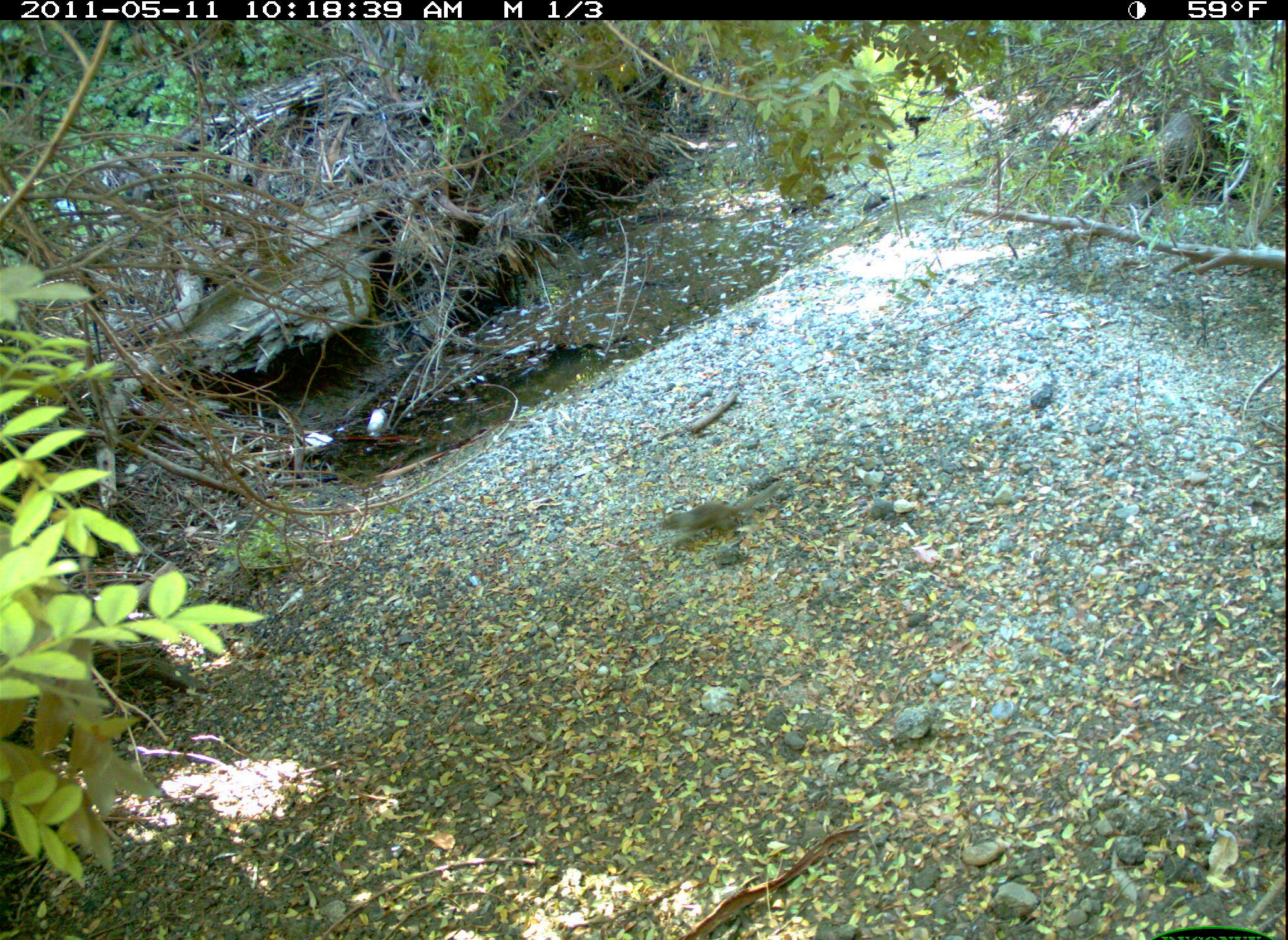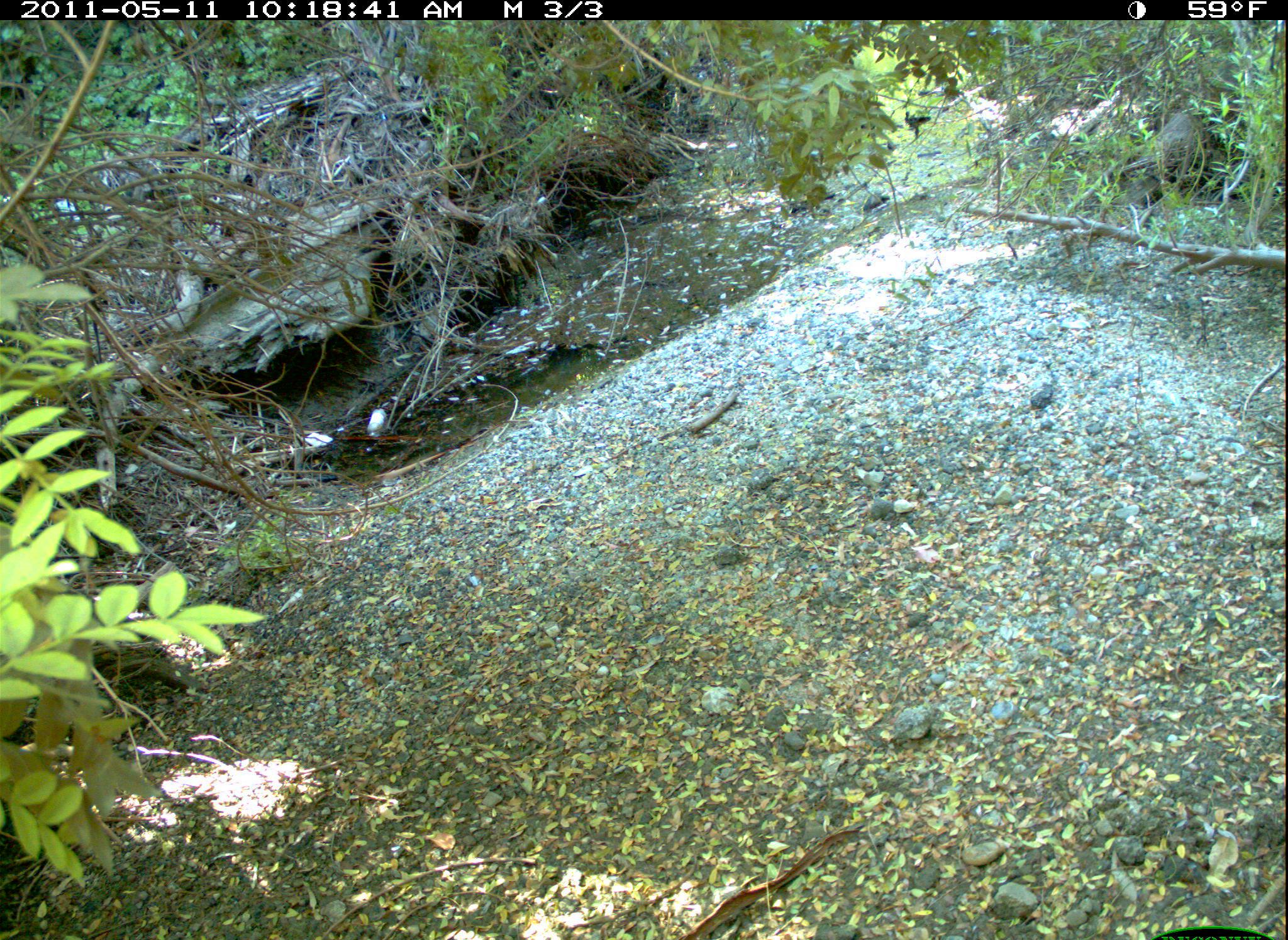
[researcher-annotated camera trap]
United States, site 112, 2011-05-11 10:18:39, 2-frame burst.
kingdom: Animalia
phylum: Chordata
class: Mammalia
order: Rodentia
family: Sciuridae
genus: Sciurus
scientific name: Sciurus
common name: squirrel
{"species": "squirrel (Sciurus)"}